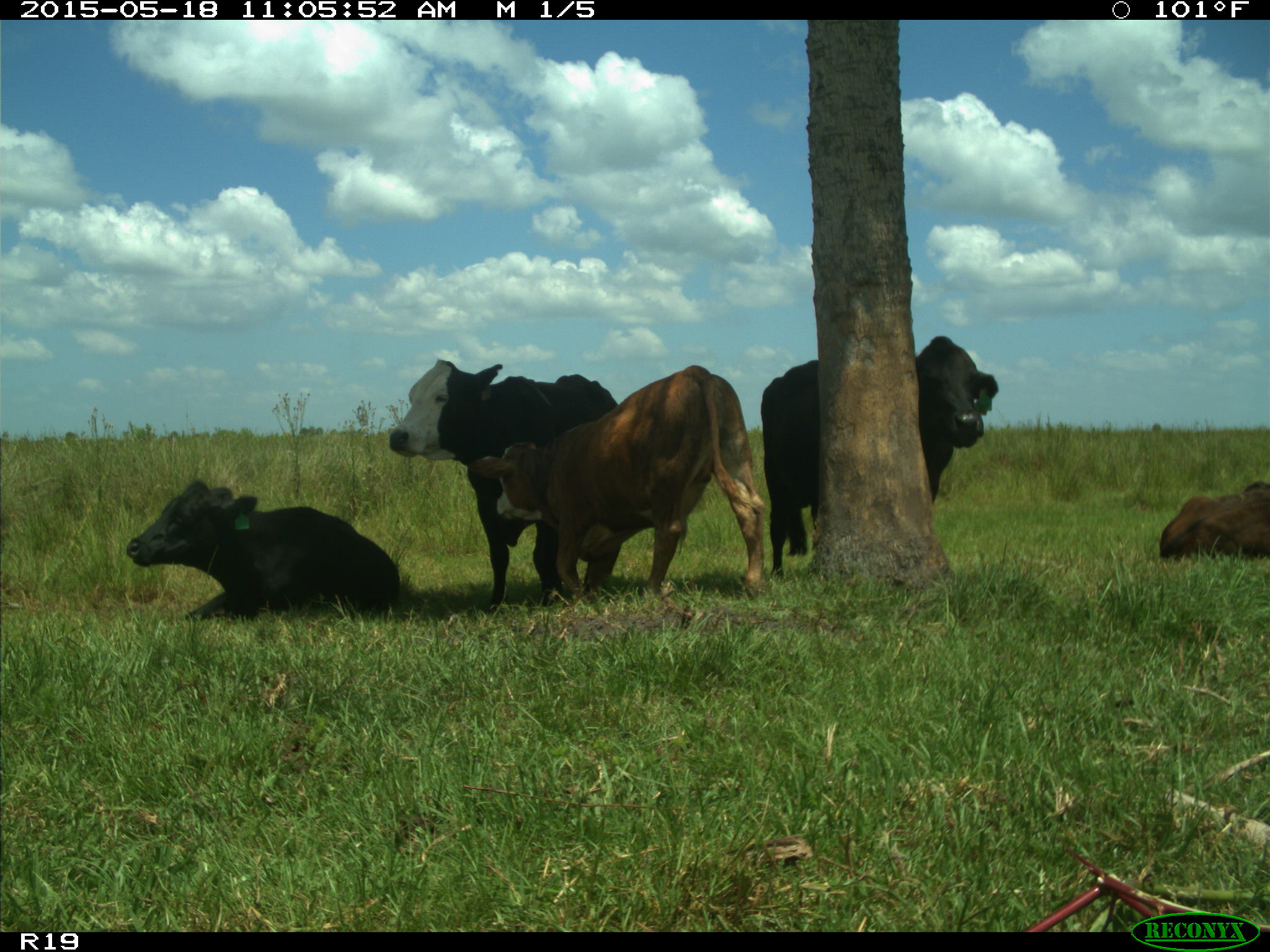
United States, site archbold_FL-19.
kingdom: Animalia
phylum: Chordata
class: Mammalia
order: Artiodactyla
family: Bovidae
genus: Bos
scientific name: Bos taurus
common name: domestic cow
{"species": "Bos taurus (domestic cow)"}